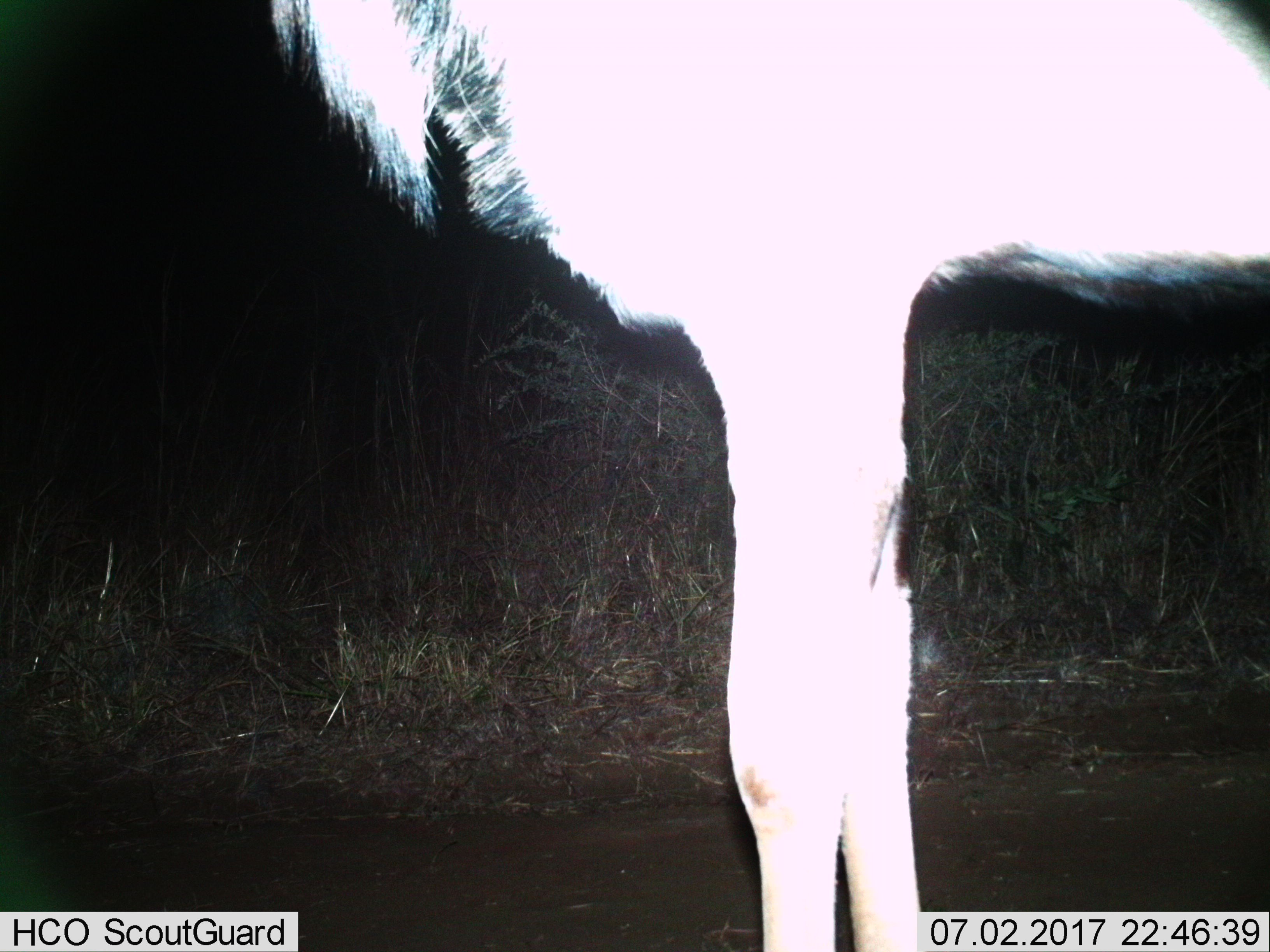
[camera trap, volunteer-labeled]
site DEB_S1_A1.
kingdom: Animalia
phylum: Chordata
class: Mammalia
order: Artiodactyla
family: Bovidae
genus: Tragelaphus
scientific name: Tragelaphus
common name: kudu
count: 1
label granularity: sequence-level